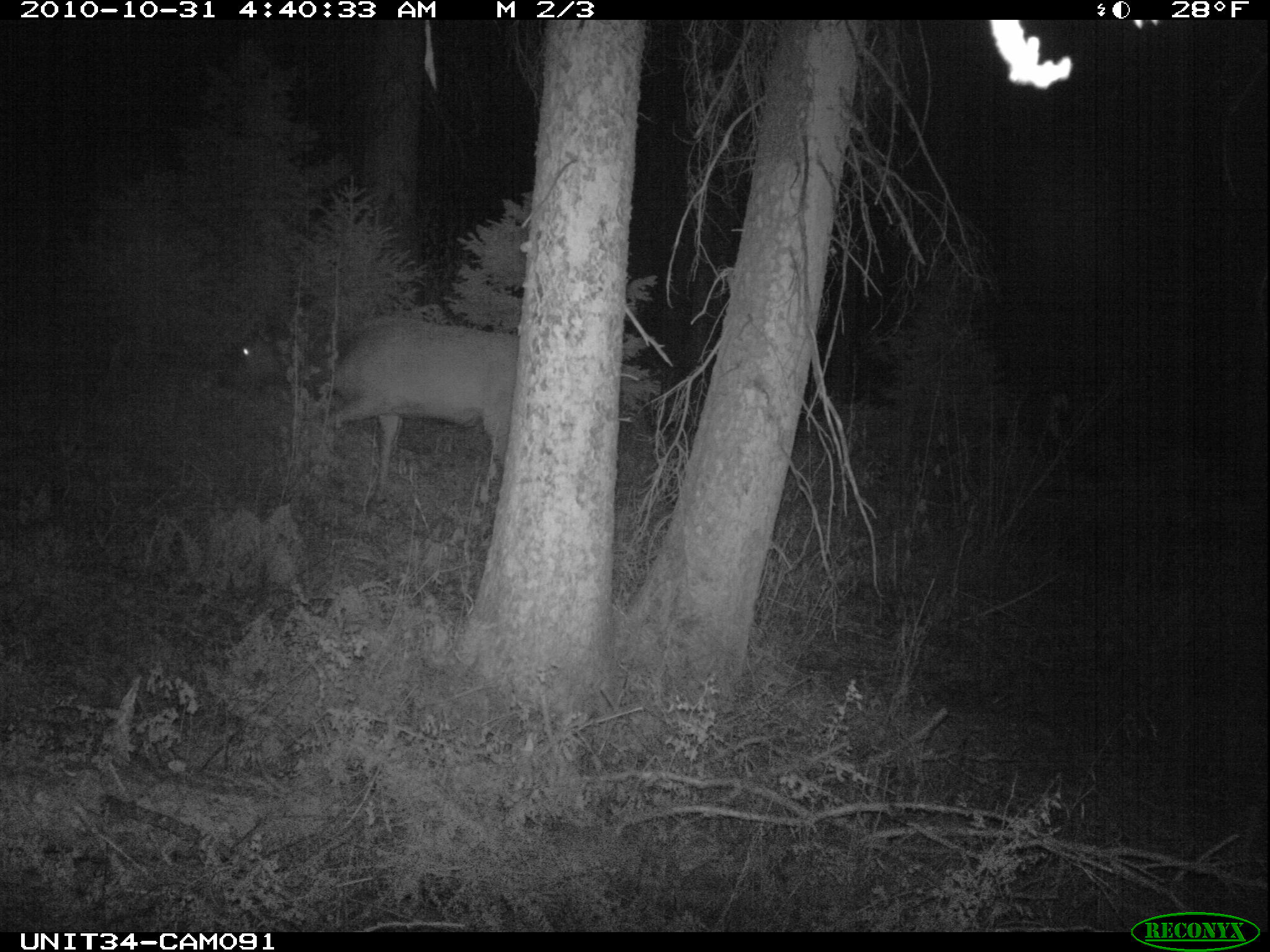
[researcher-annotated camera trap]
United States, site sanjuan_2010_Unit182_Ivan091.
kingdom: Animalia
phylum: Chordata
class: Mammalia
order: Artiodactyla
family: Cervidae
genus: Cervus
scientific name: Cervus elaphus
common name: red deer